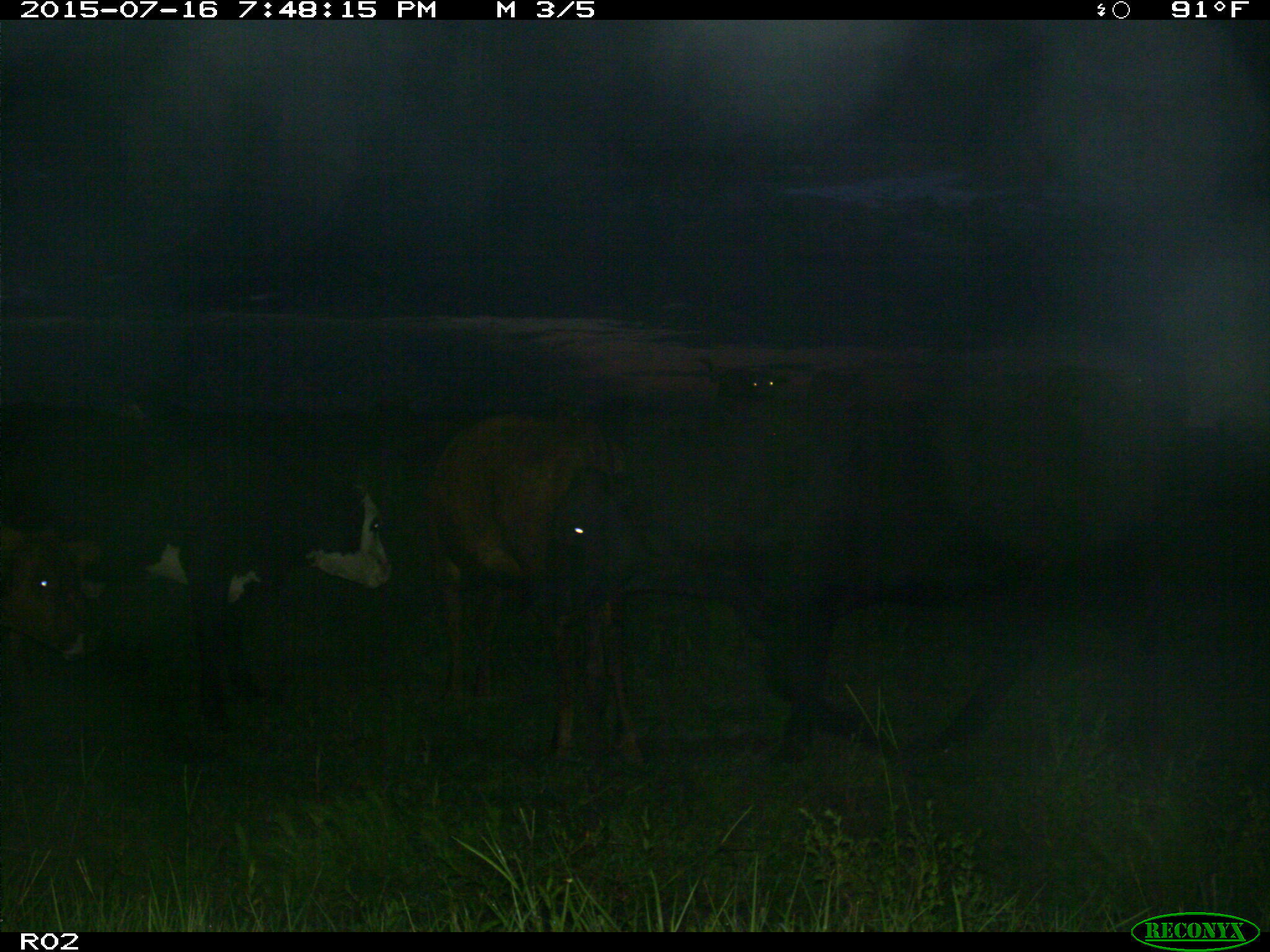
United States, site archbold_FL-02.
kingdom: Animalia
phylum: Chordata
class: Mammalia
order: Artiodactyla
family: Bovidae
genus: Bos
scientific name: Bos taurus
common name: domestic cow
Bos taurus (domestic cow).